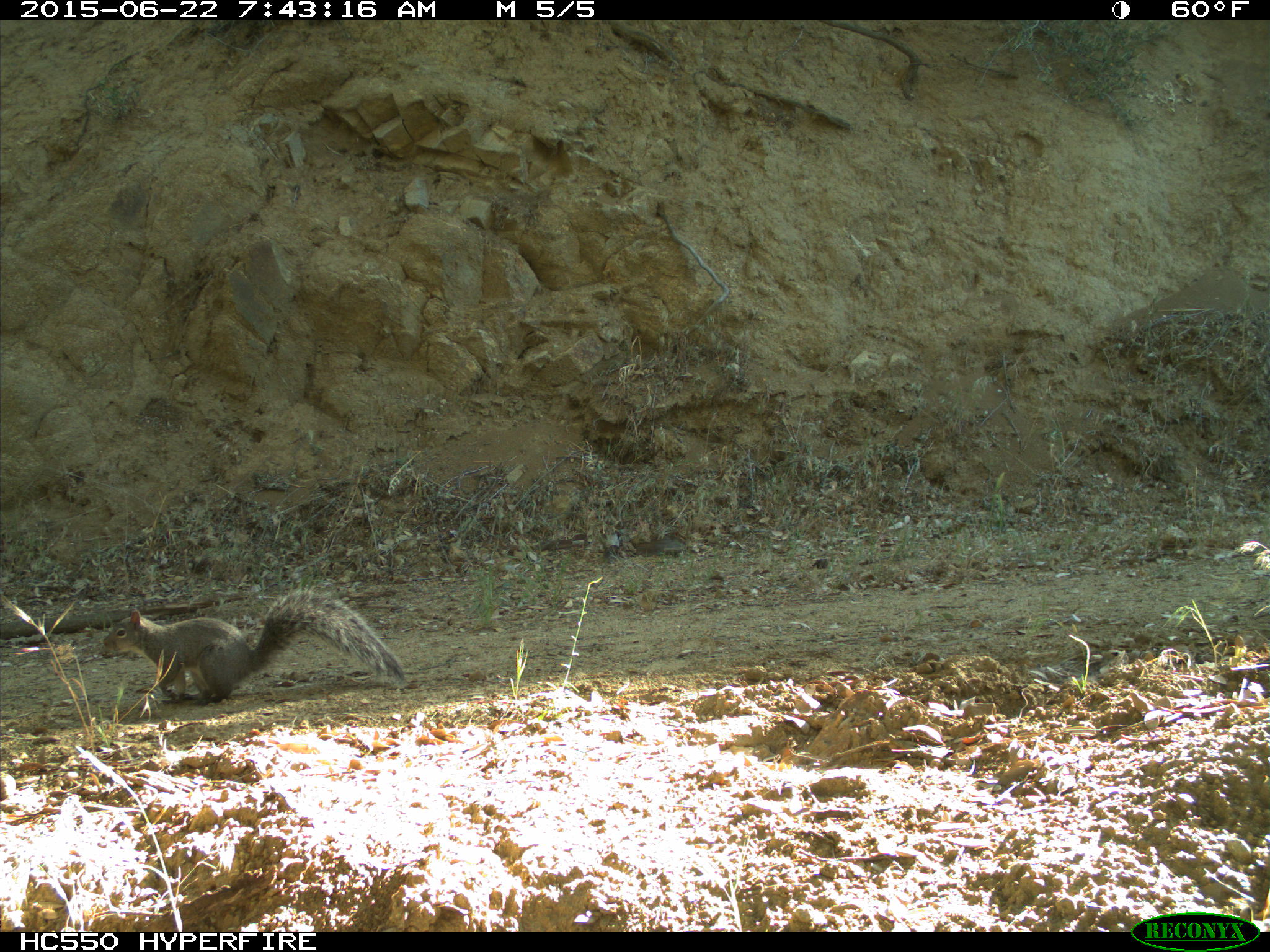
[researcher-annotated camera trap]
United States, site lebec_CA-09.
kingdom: Animalia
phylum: Chordata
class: Mammalia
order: Rodentia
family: Sciuridae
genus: Sciurus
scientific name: Sciurus carolinensis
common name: eastern gray squirrel